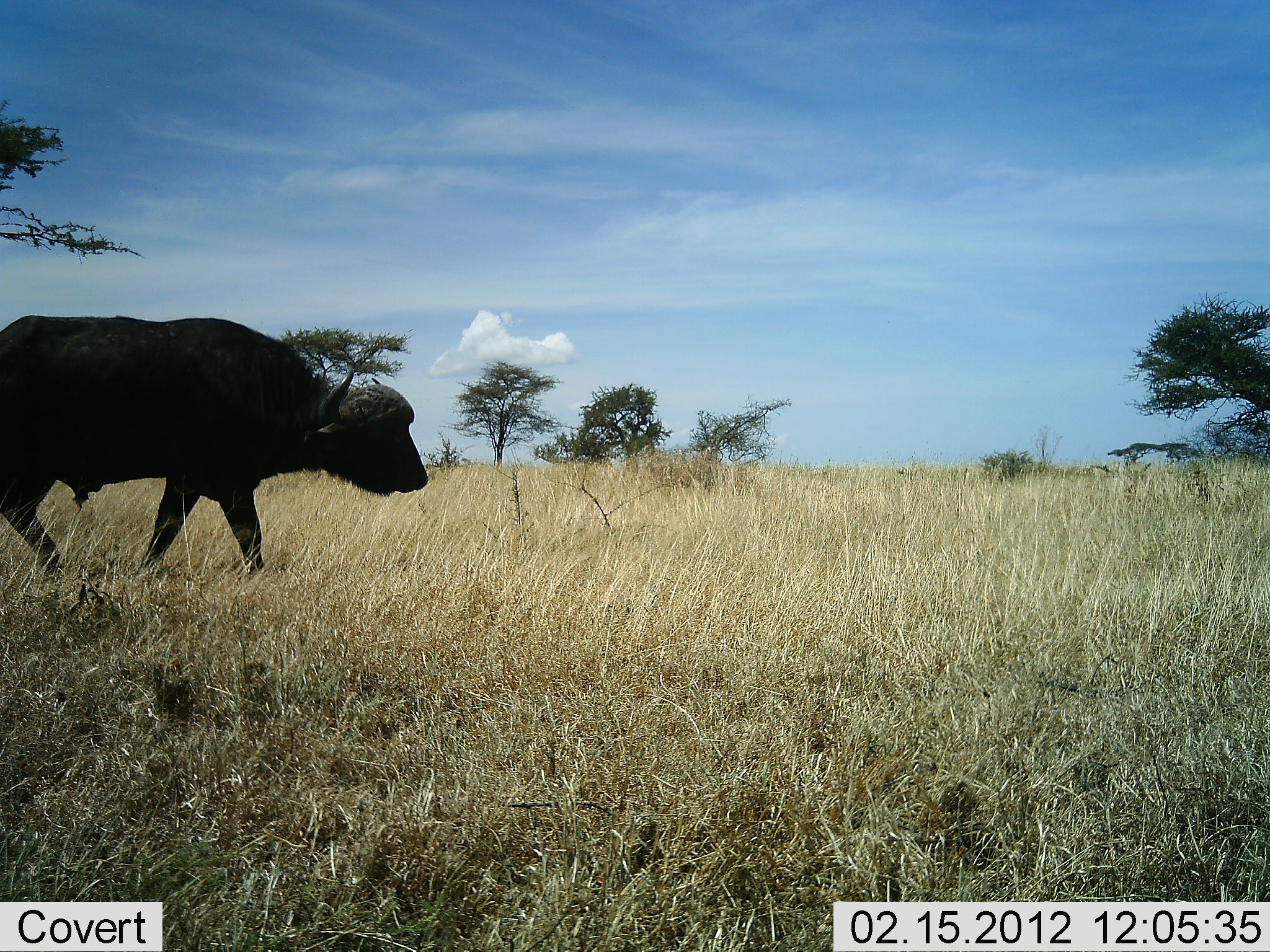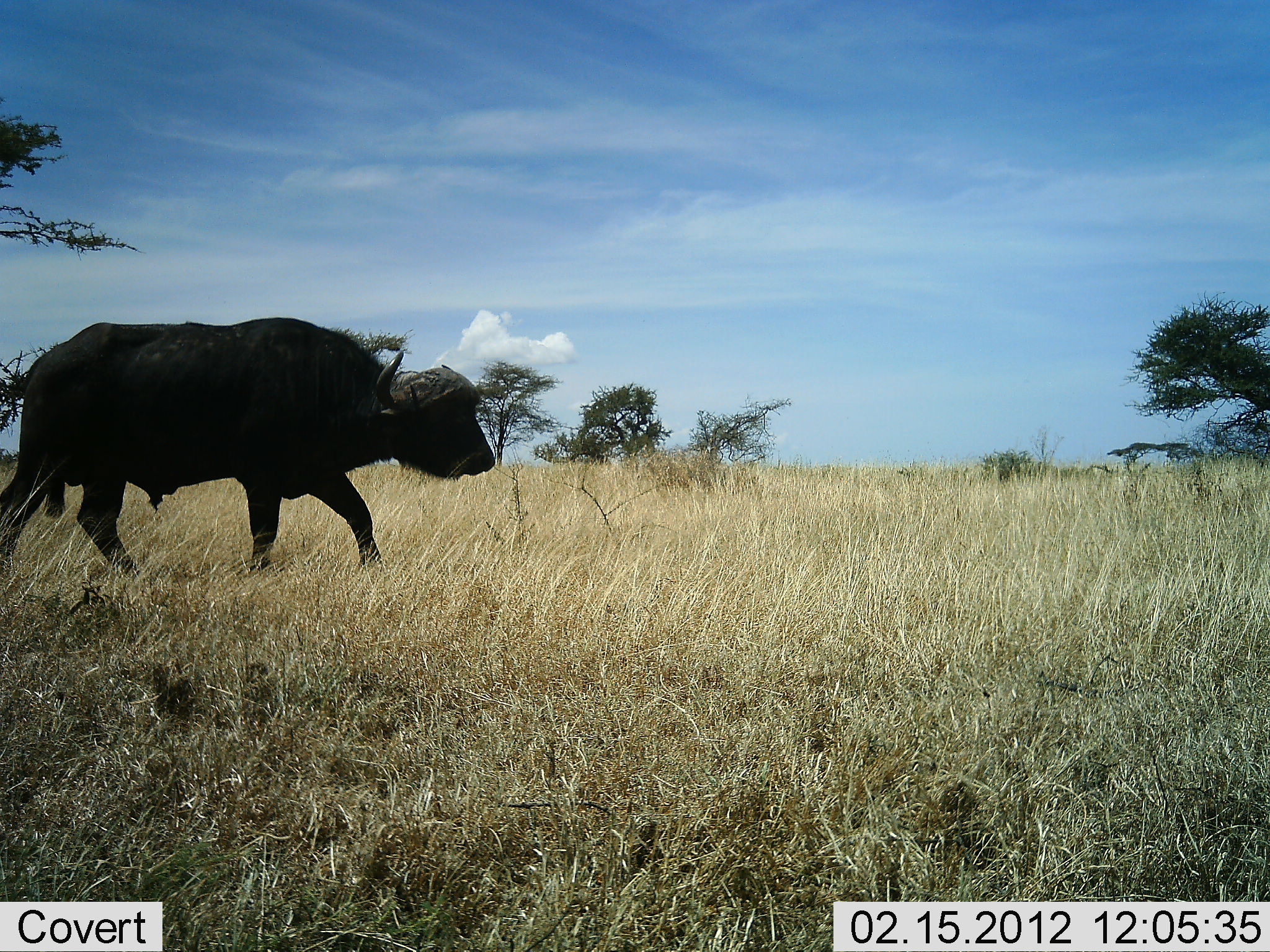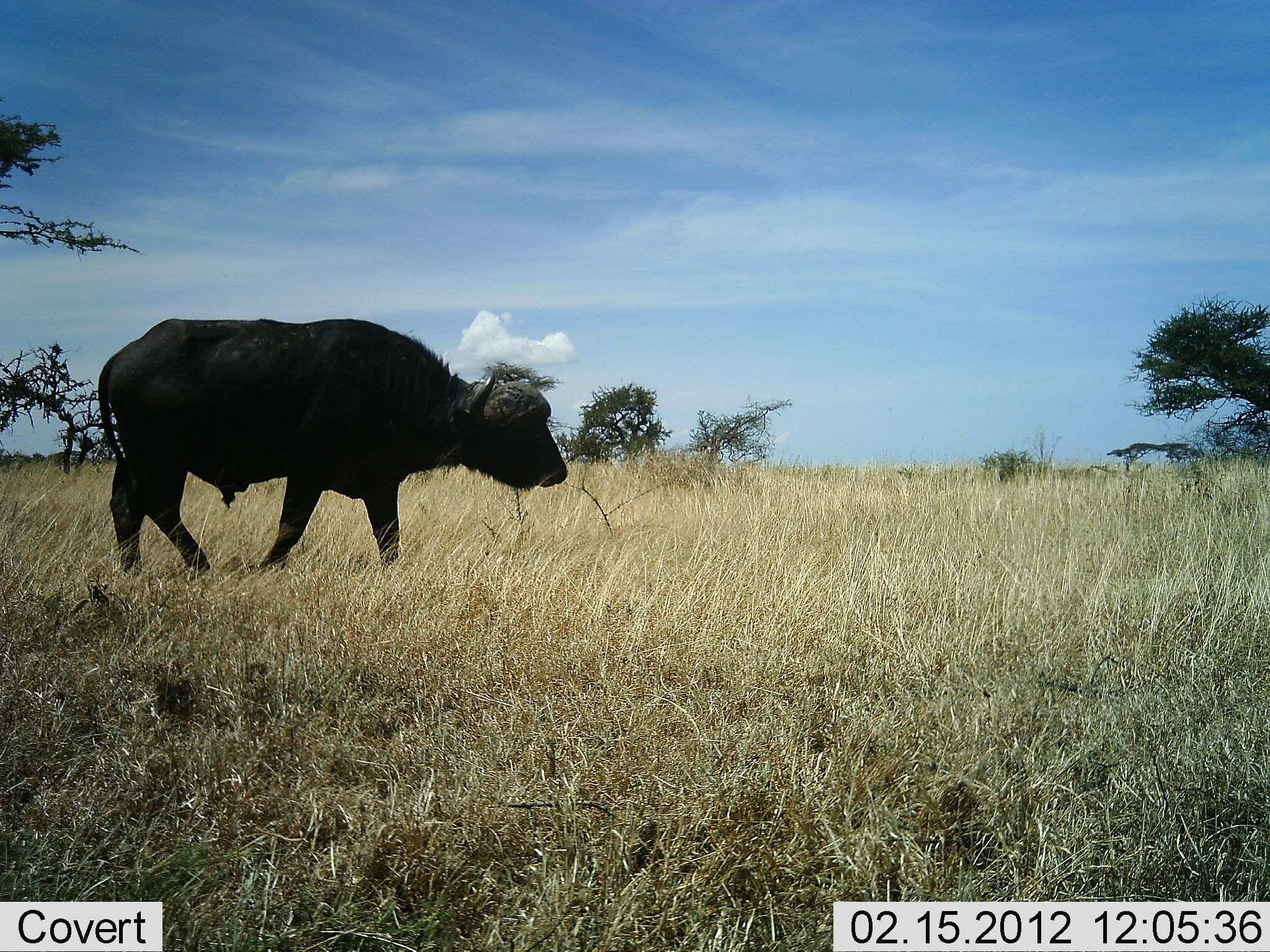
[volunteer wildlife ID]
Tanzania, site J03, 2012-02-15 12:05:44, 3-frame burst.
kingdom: Animalia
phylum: Chordata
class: Mammalia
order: Artiodactyla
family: Bovidae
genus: Syncerus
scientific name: Syncerus caffer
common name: cape buffalo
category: buffalo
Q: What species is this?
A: Buffalo (cape buffalo) (Syncerus caffer).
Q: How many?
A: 1.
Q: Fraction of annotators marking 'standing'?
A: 0%.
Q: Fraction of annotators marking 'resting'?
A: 0%.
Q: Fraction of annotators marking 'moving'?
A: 100%.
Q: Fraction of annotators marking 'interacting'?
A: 0%.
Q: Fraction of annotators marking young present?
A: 0%.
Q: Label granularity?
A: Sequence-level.